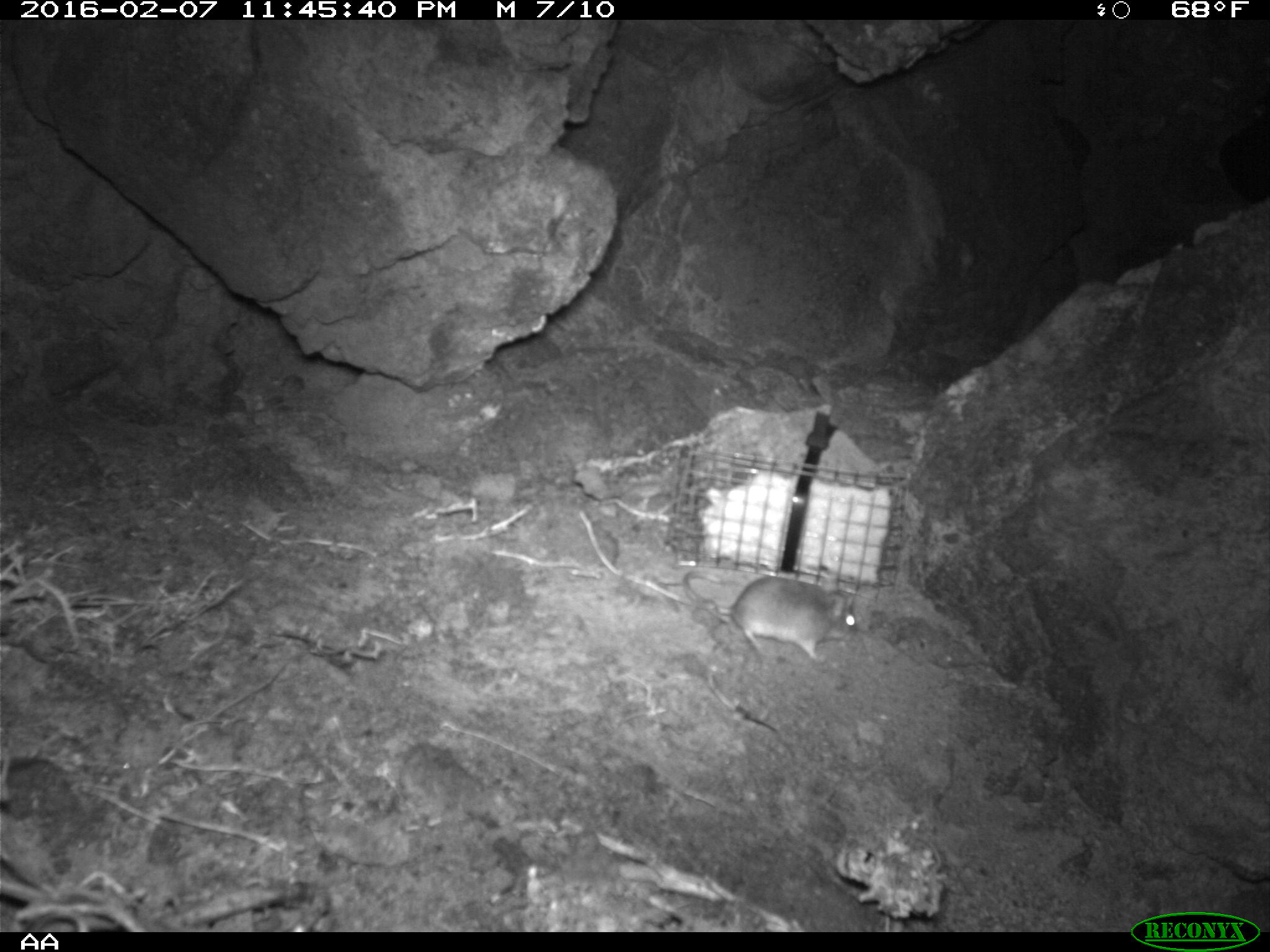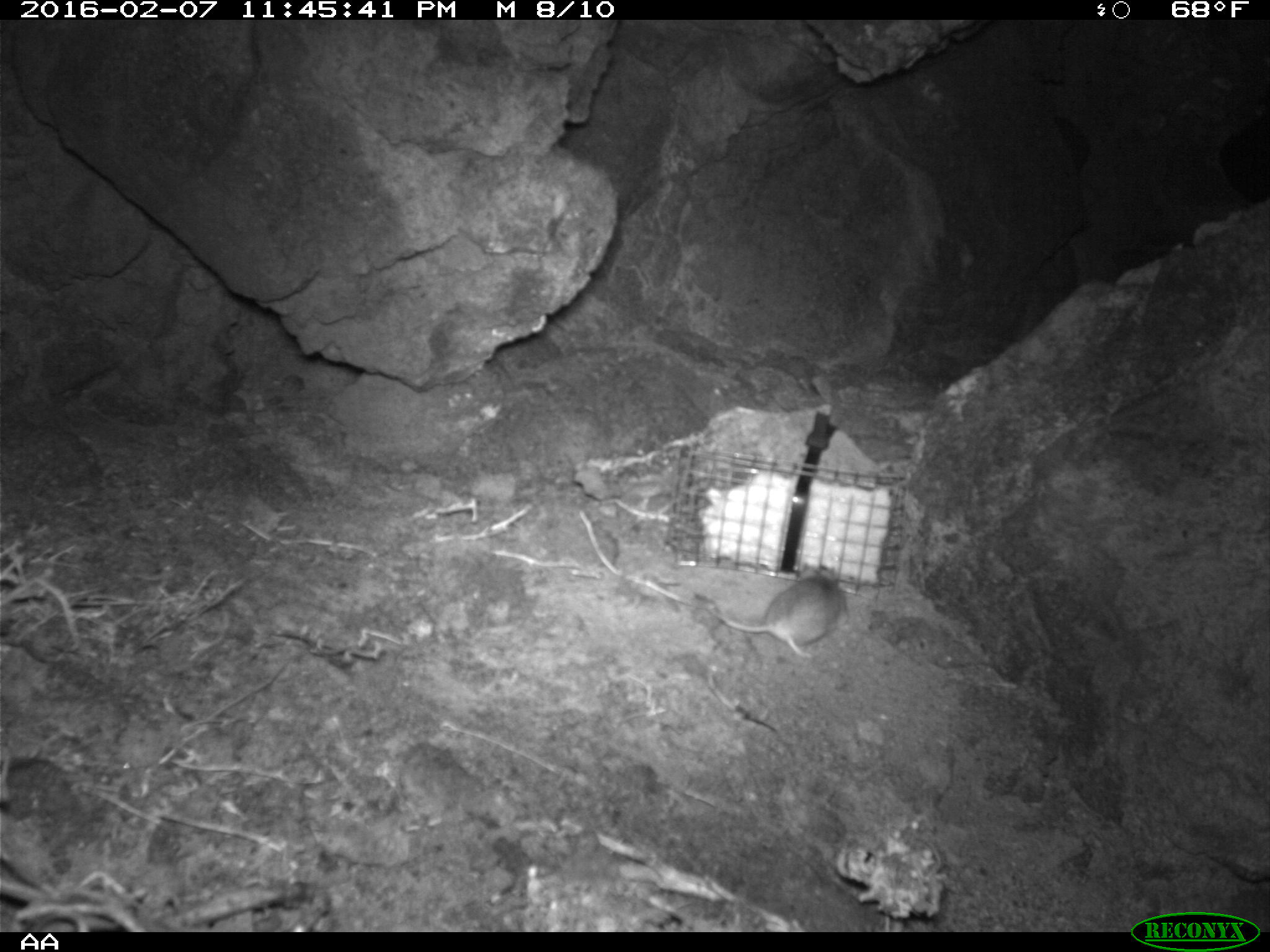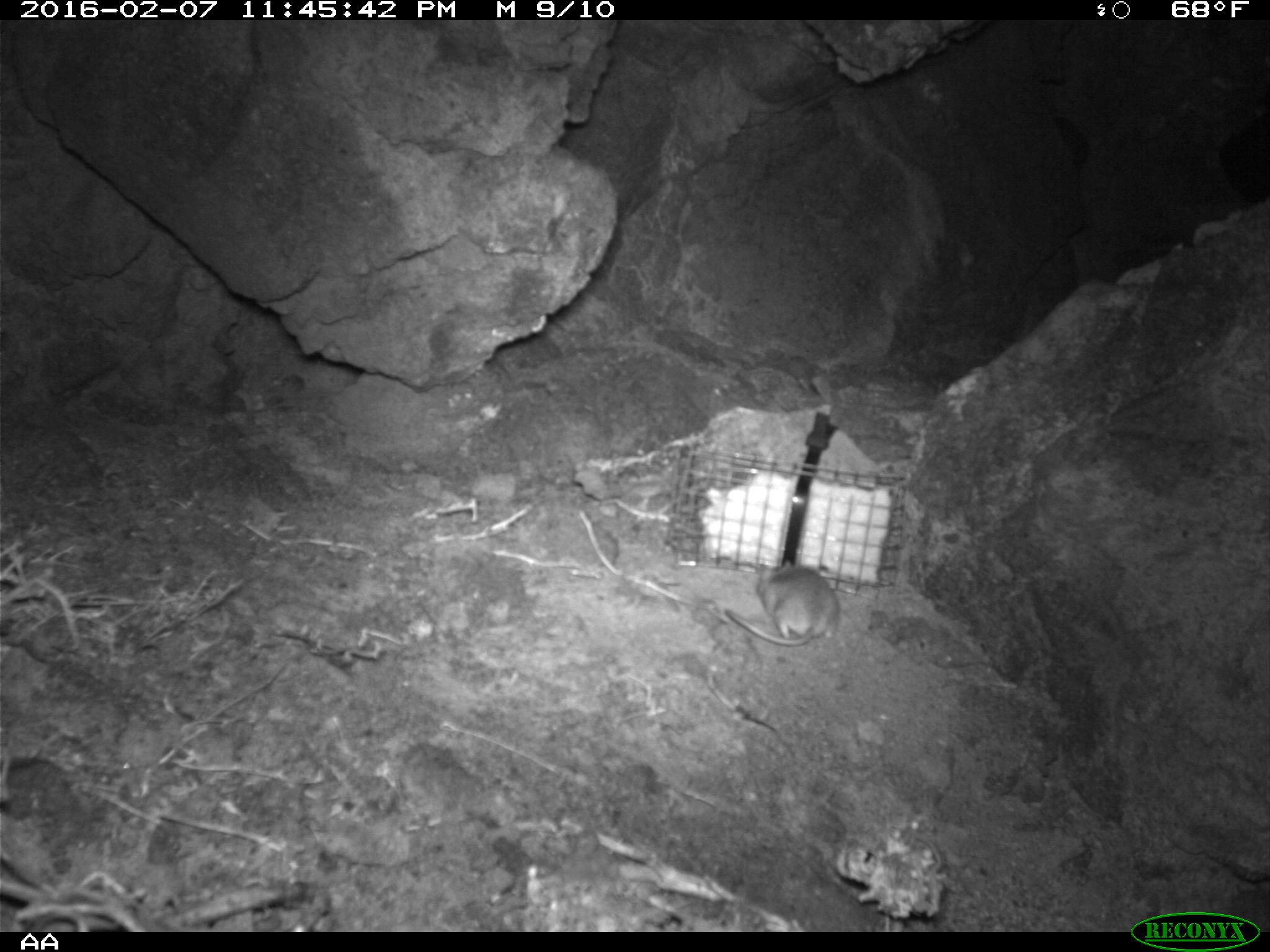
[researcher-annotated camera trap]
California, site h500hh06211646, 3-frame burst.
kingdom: Animalia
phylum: Chordata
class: Mammalia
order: Rodentia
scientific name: Rodentia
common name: rodent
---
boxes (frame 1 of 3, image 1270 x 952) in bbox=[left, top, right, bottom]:
rodent: bbox=[683, 570, 856, 664]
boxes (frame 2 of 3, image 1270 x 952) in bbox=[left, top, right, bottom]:
rodent: bbox=[711, 564, 847, 658]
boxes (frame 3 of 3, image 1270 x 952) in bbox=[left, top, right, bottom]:
rodent: bbox=[724, 559, 838, 646]